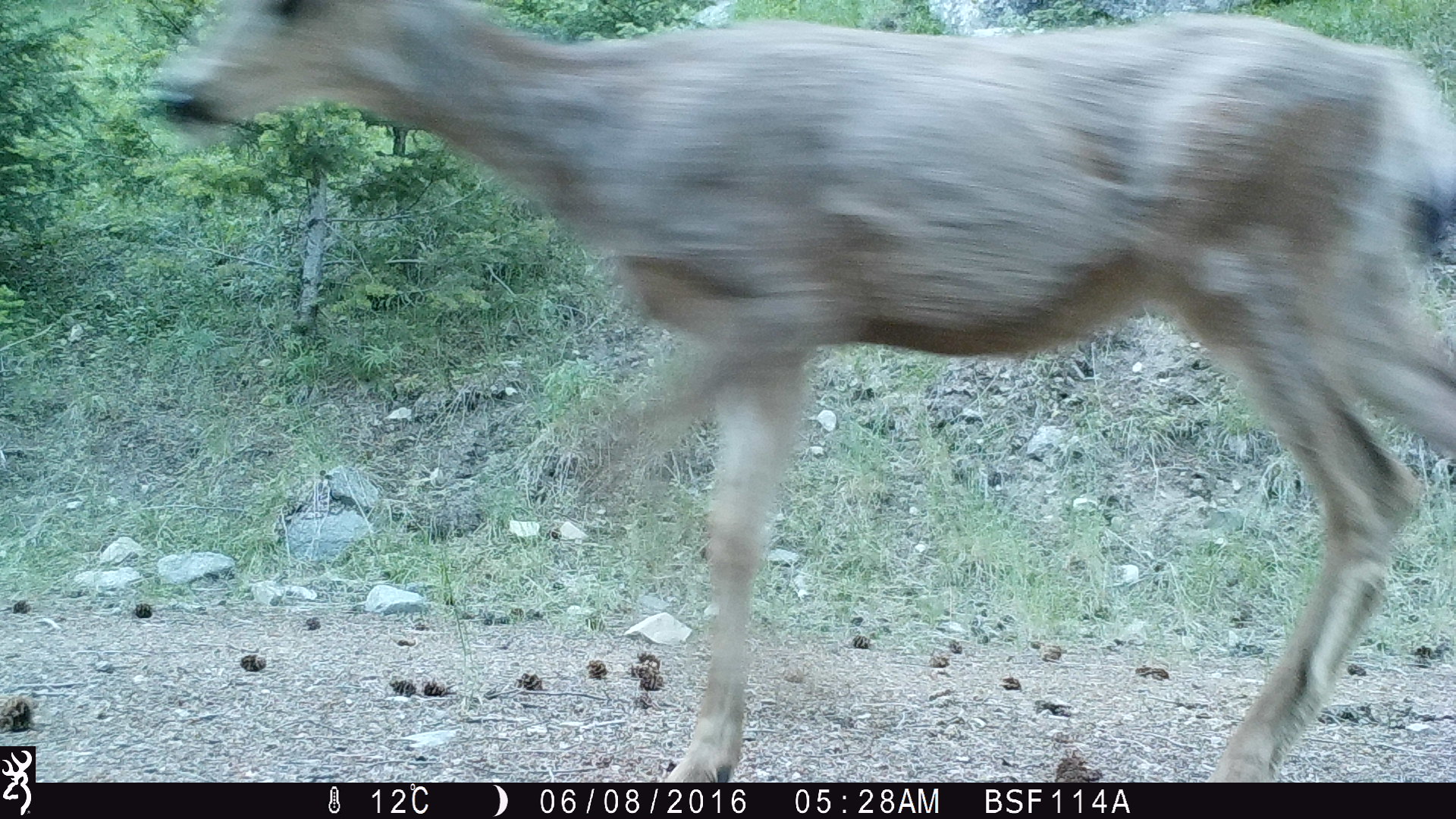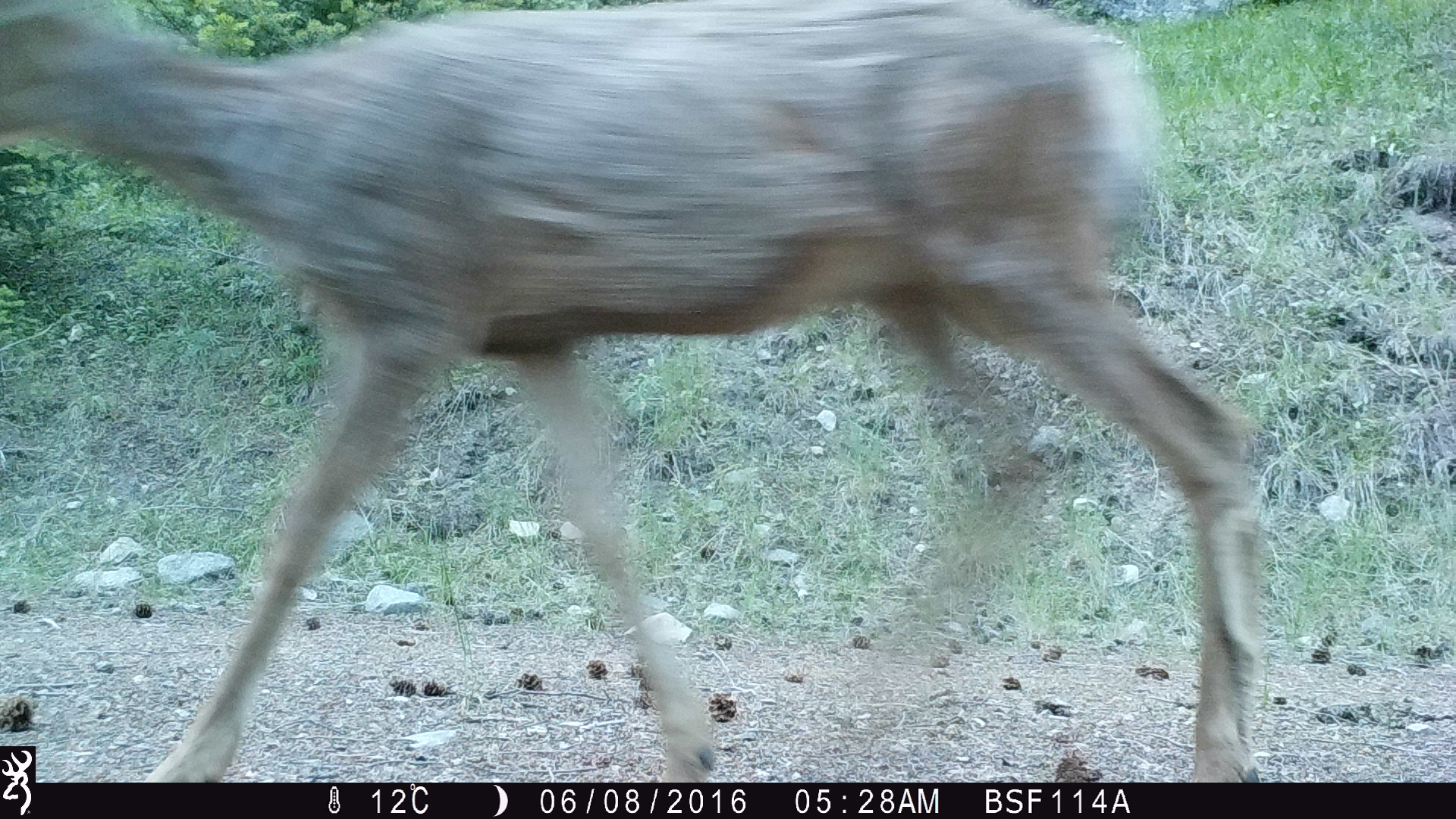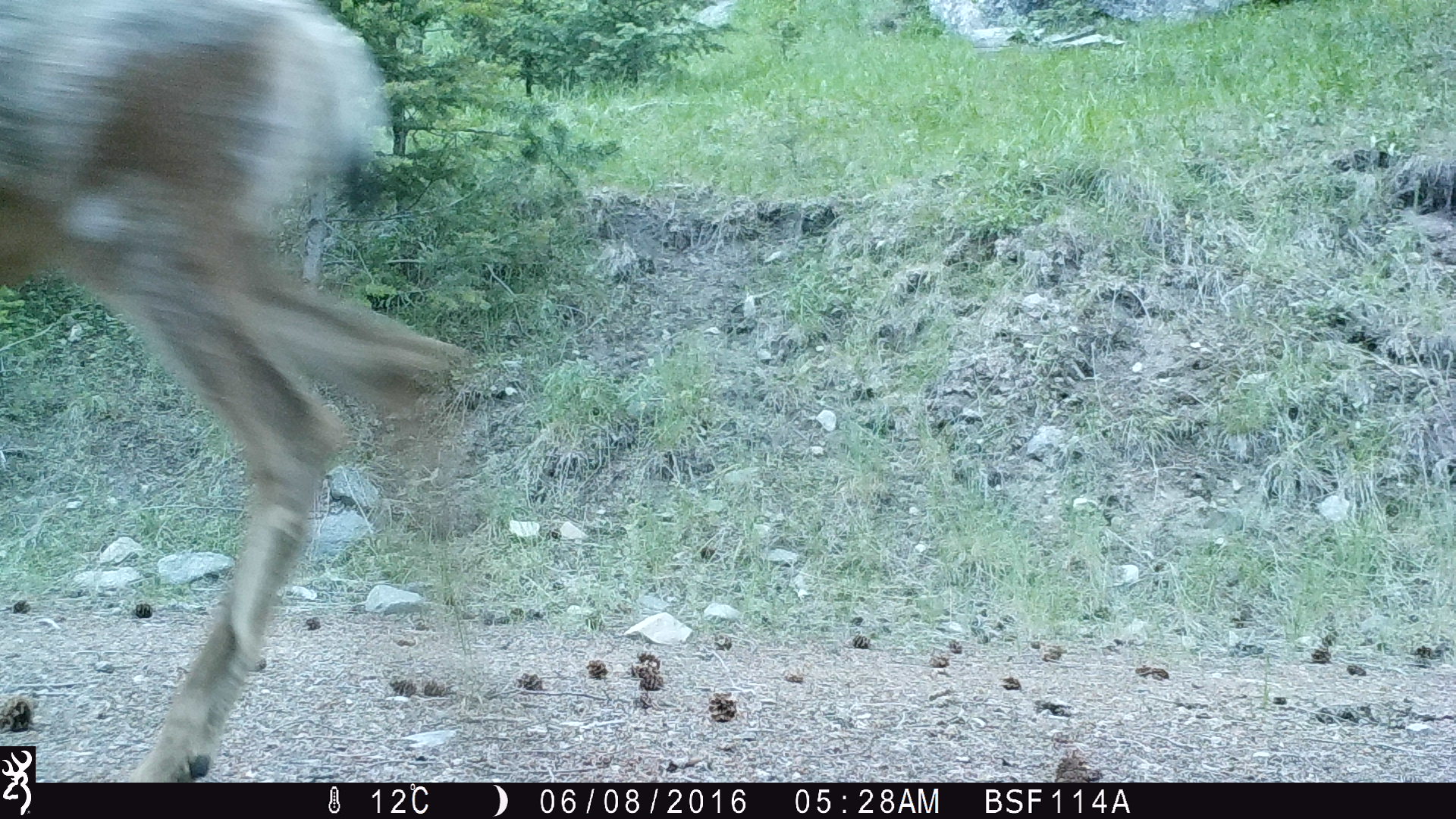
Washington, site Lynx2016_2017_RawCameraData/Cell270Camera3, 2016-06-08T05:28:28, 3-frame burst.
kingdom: Animalia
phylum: Chordata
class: Mammalia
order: Artiodactyla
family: Cervidae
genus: Odocoileus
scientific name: Odocoileus hemionus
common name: mule deer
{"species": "Odocoileus hemionus (mule deer)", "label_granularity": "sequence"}